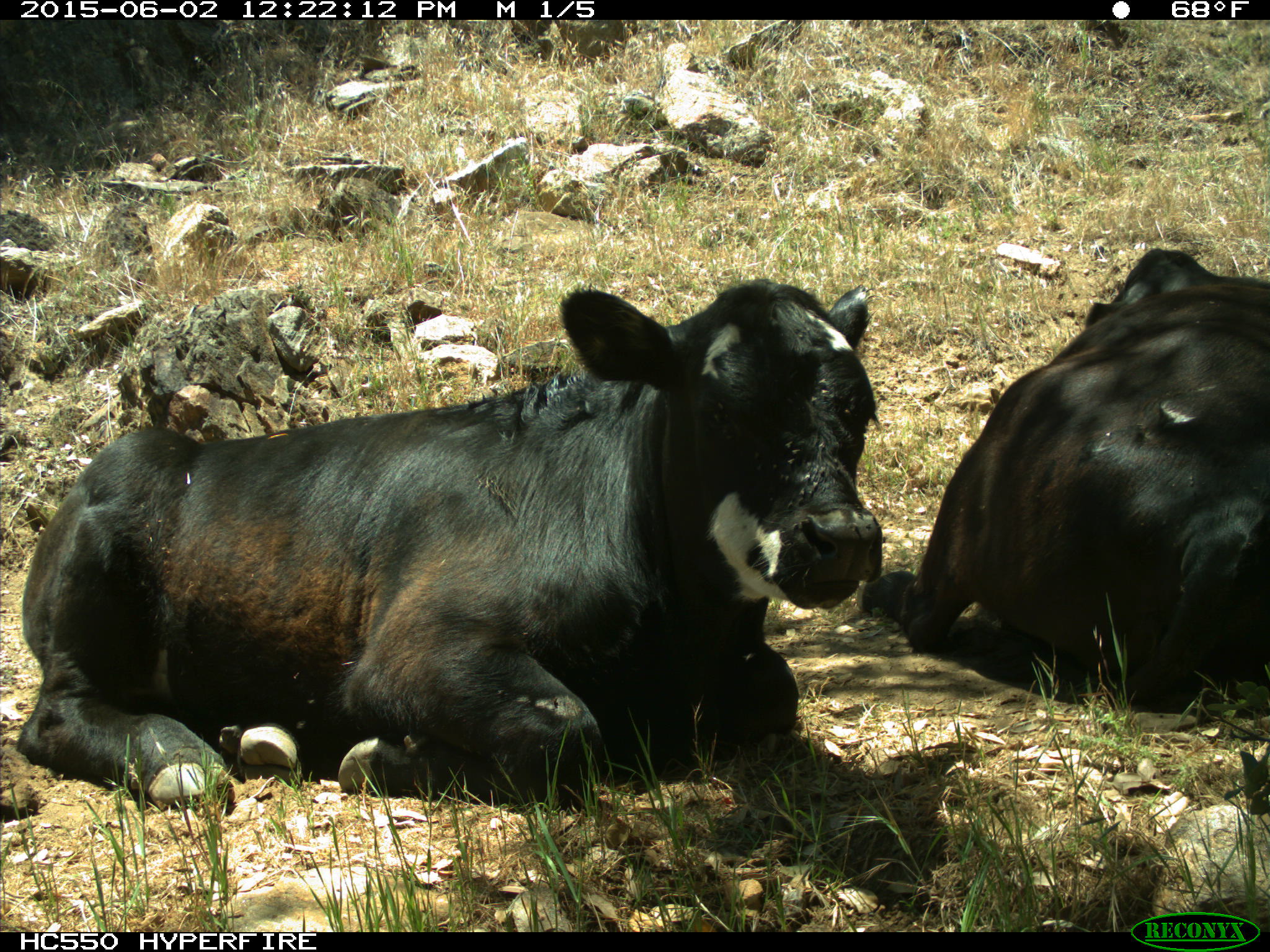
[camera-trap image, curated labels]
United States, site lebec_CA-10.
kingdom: Animalia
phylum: Chordata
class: Mammalia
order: Artiodactyla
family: Bovidae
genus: Bos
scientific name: Bos taurus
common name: domestic cow